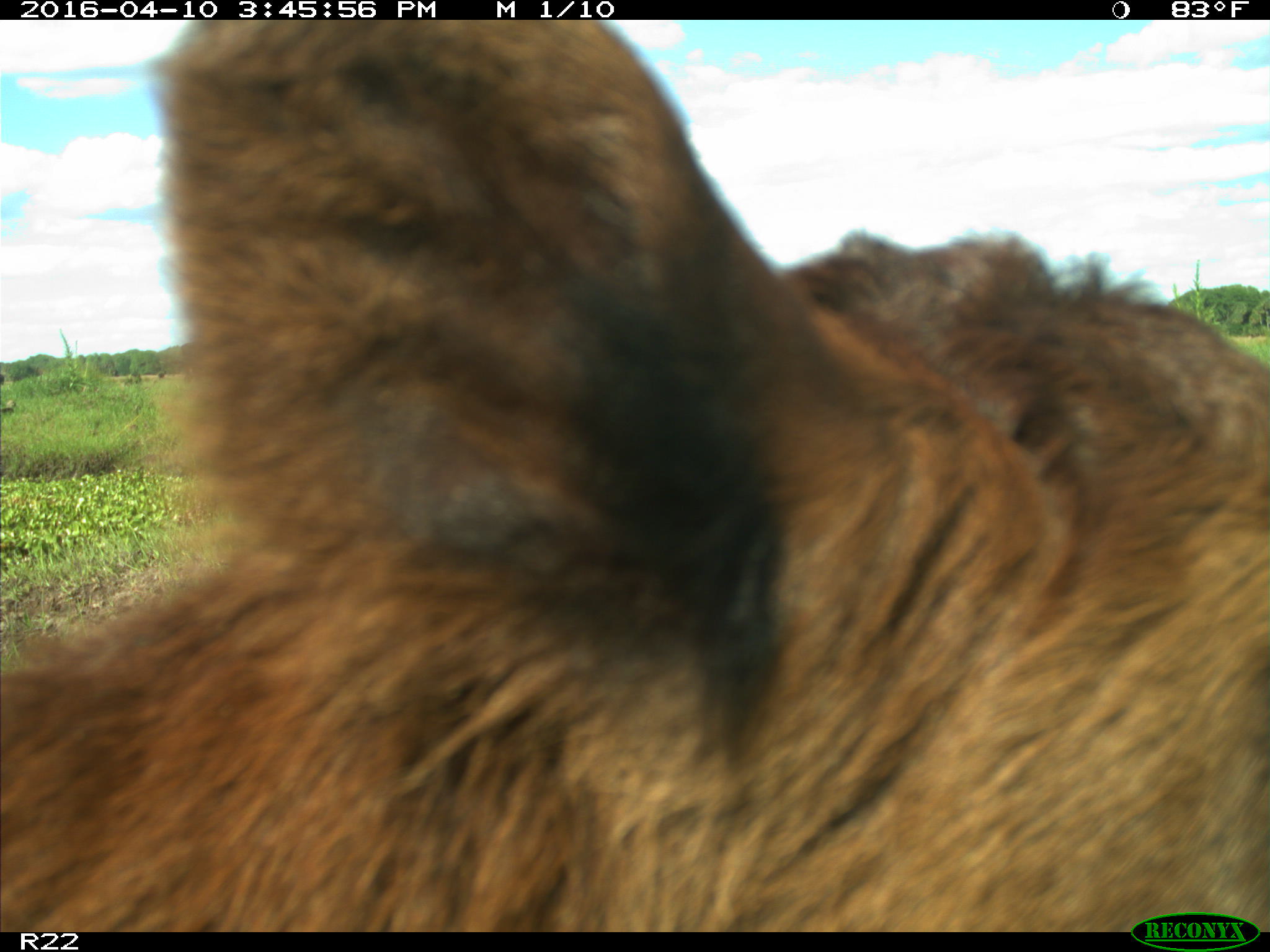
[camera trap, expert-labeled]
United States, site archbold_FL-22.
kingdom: Animalia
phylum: Chordata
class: Mammalia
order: Artiodactyla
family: Bovidae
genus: Bos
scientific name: Bos taurus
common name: domestic cow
Bos taurus (domestic cow).